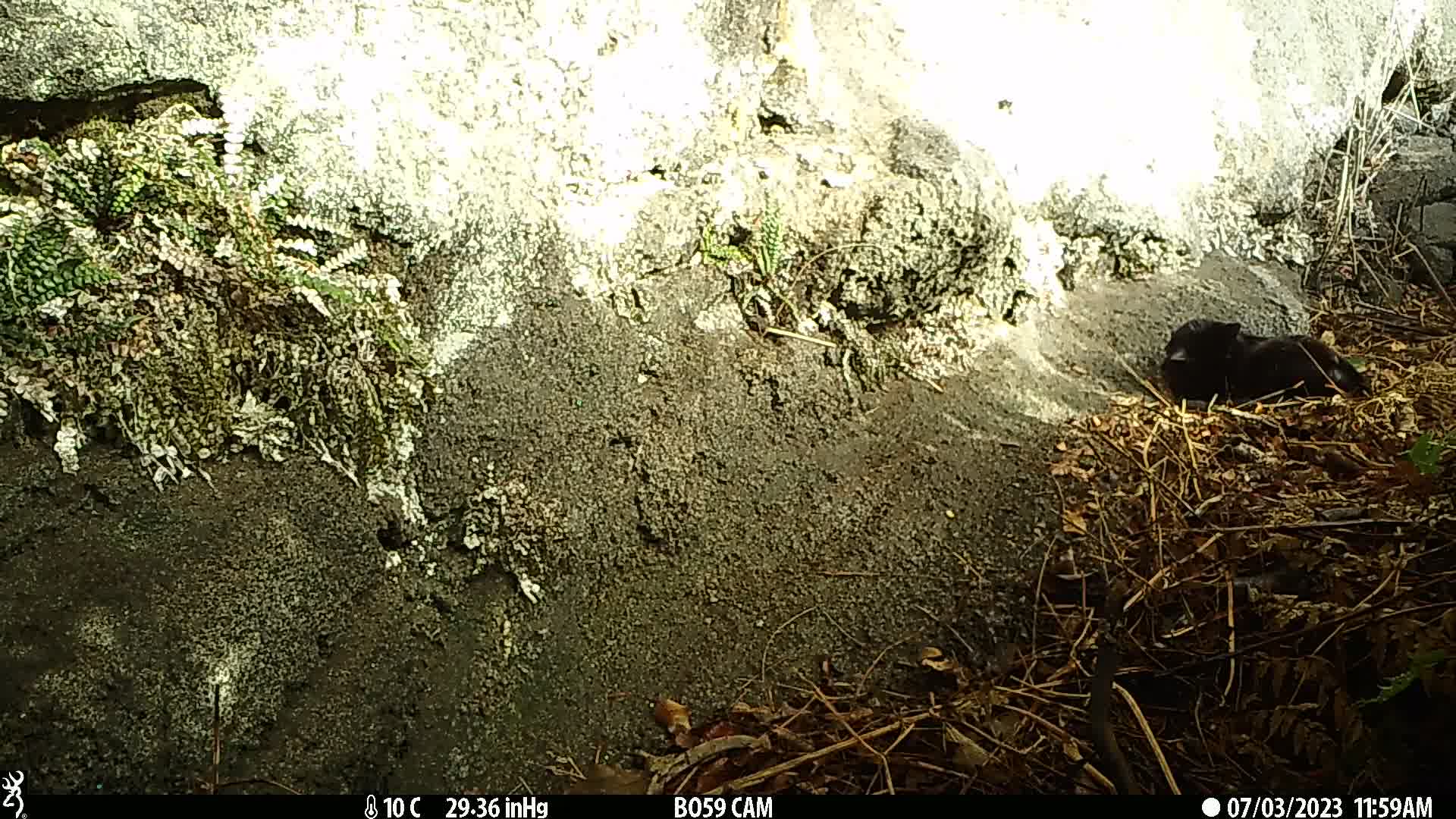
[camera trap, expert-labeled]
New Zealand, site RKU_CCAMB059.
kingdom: Animalia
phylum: Chordata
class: Mammalia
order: Carnivora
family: Felidae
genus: Felis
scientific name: Felis catus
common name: domestic cat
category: cat